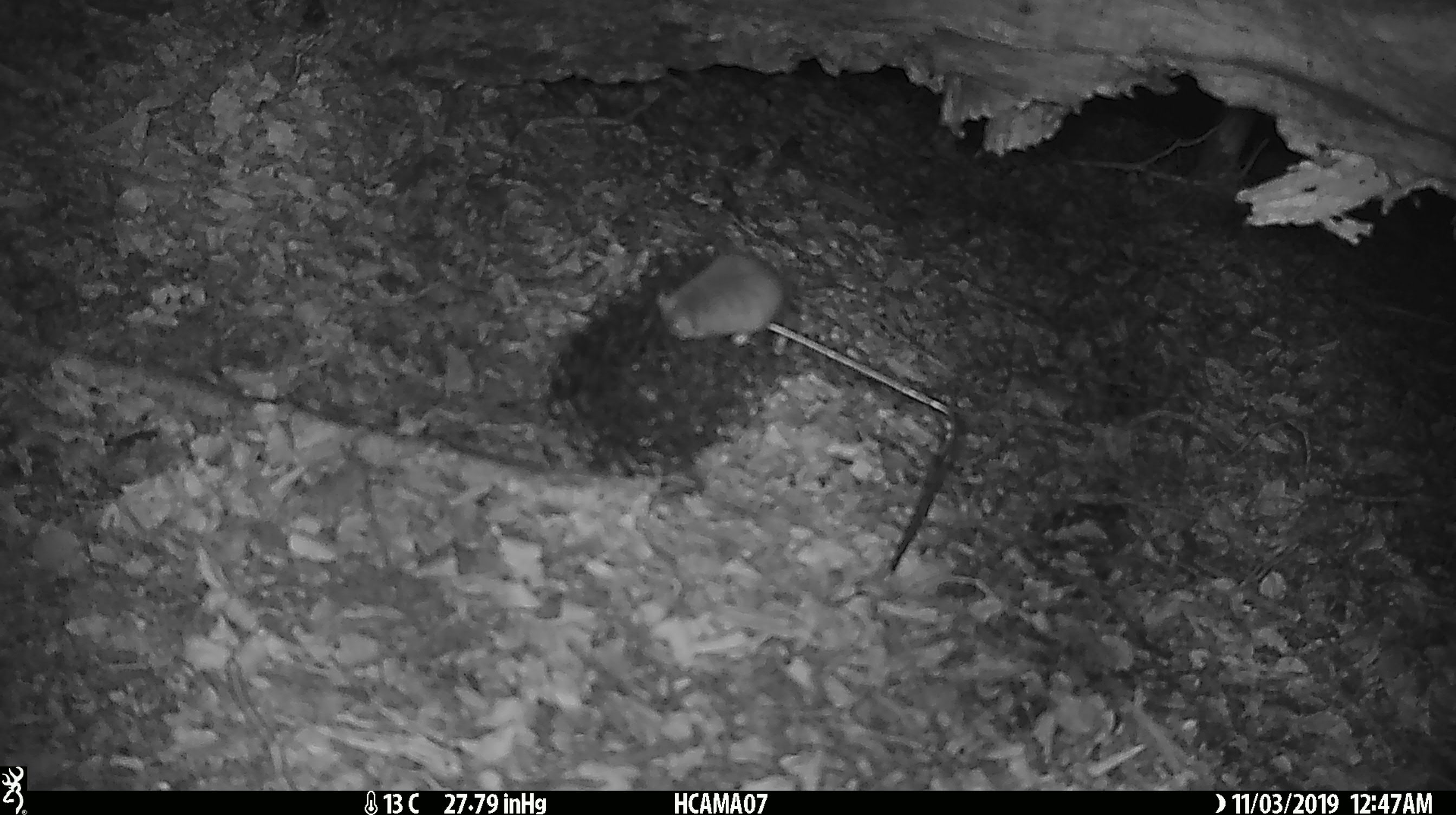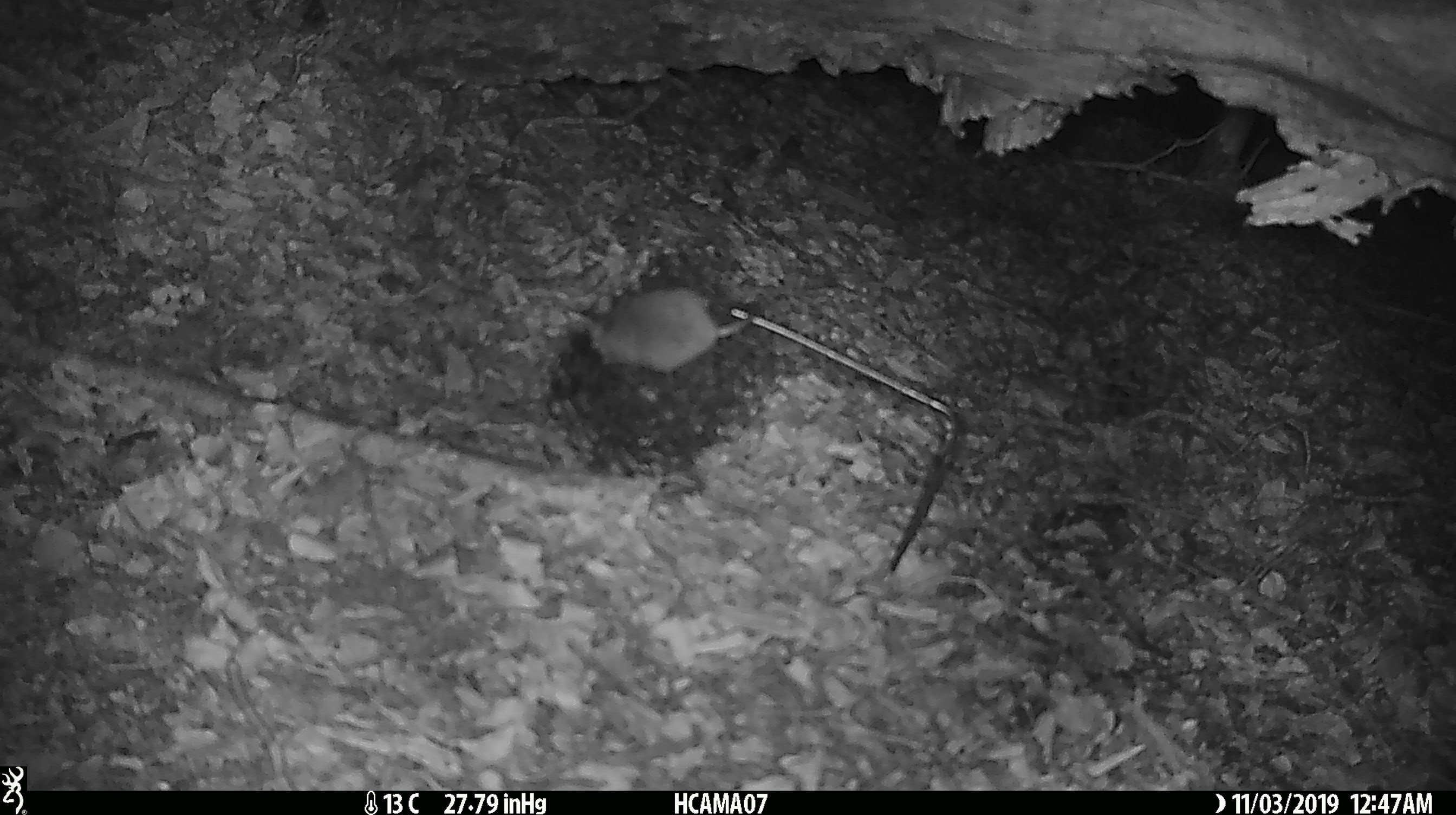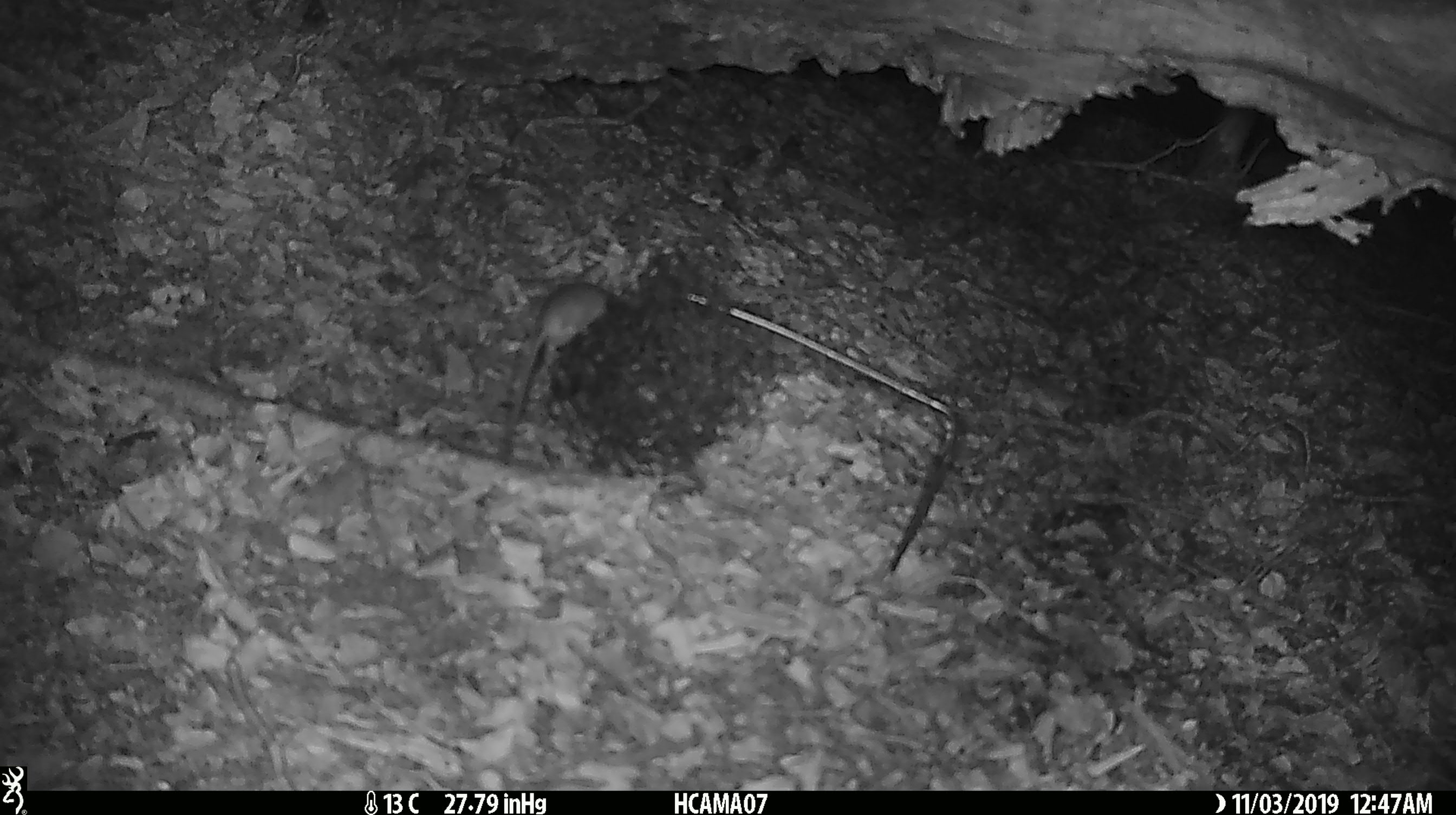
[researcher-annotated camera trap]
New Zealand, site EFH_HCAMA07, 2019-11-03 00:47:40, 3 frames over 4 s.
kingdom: Animalia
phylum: Chordata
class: Mammalia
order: Rodentia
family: Muridae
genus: Mus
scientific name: Mus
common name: mouse